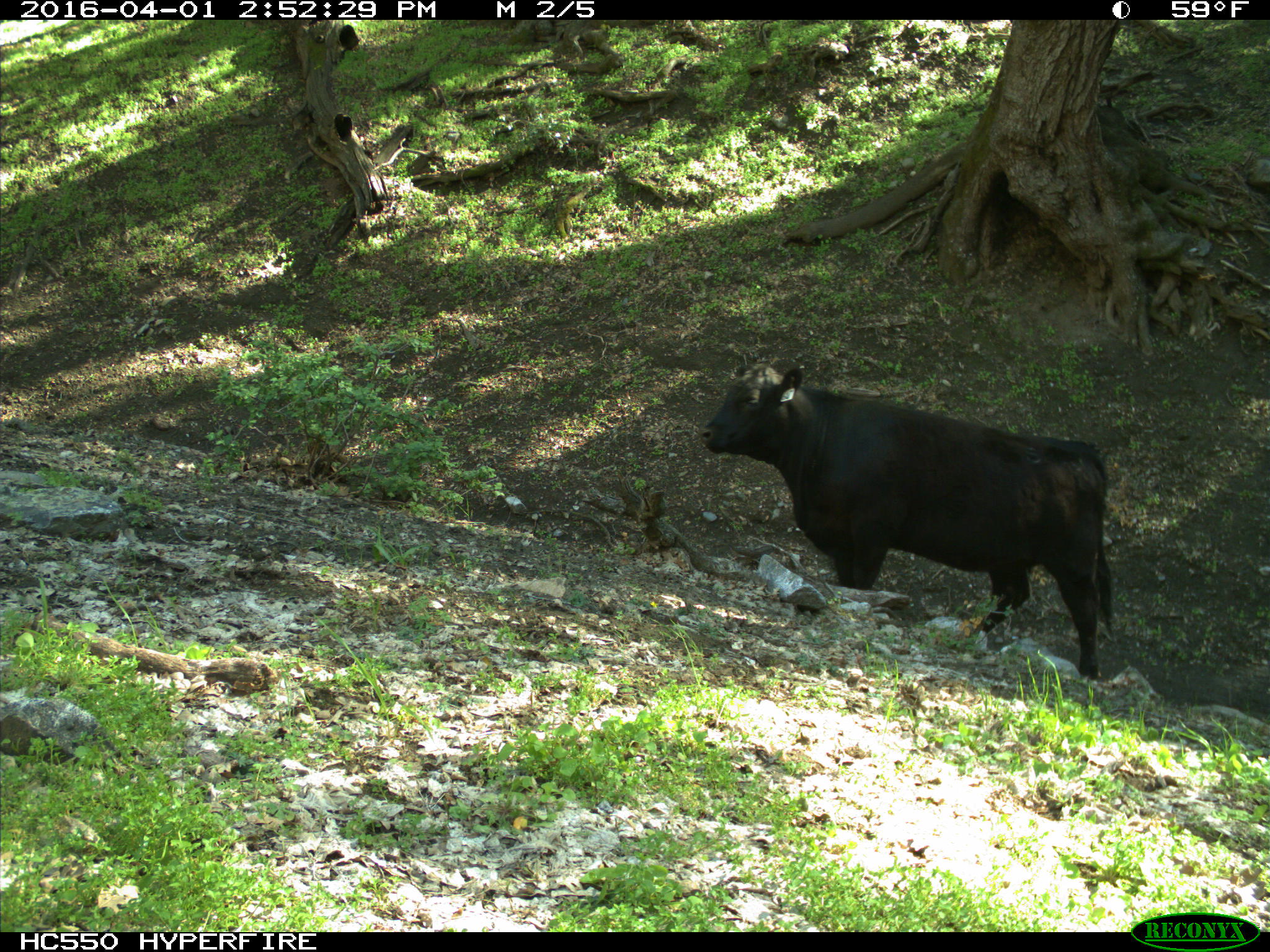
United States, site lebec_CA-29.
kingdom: Animalia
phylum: Chordata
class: Mammalia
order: Artiodactyla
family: Bovidae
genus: Bos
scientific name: Bos taurus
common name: domestic cow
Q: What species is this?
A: Bos taurus (domestic cow).